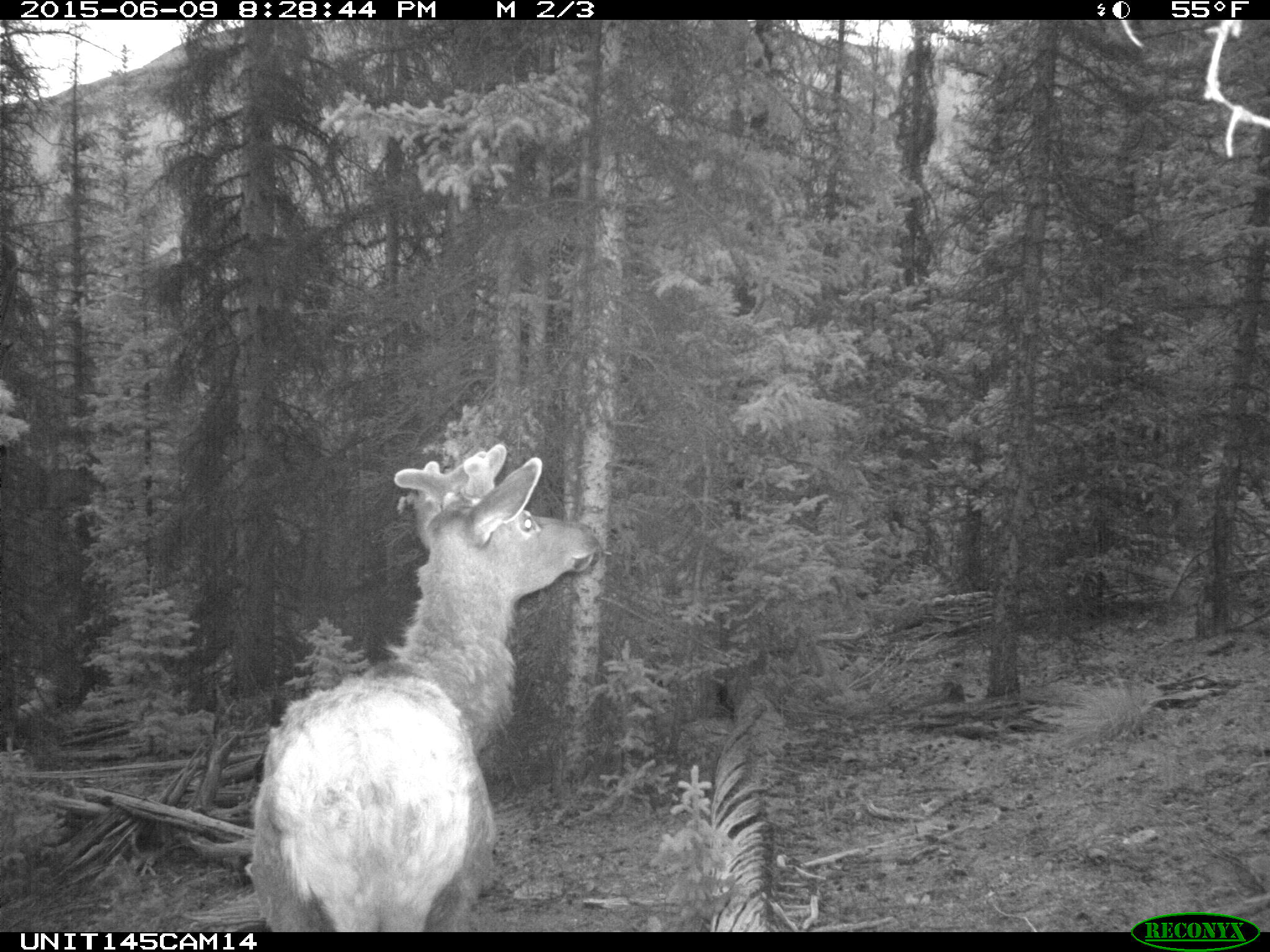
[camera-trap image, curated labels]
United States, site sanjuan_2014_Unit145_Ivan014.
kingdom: Animalia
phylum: Chordata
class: Mammalia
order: Artiodactyla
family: Cervidae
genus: Cervus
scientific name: Cervus elaphus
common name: red deer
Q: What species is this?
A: Cervus elaphus (red deer).